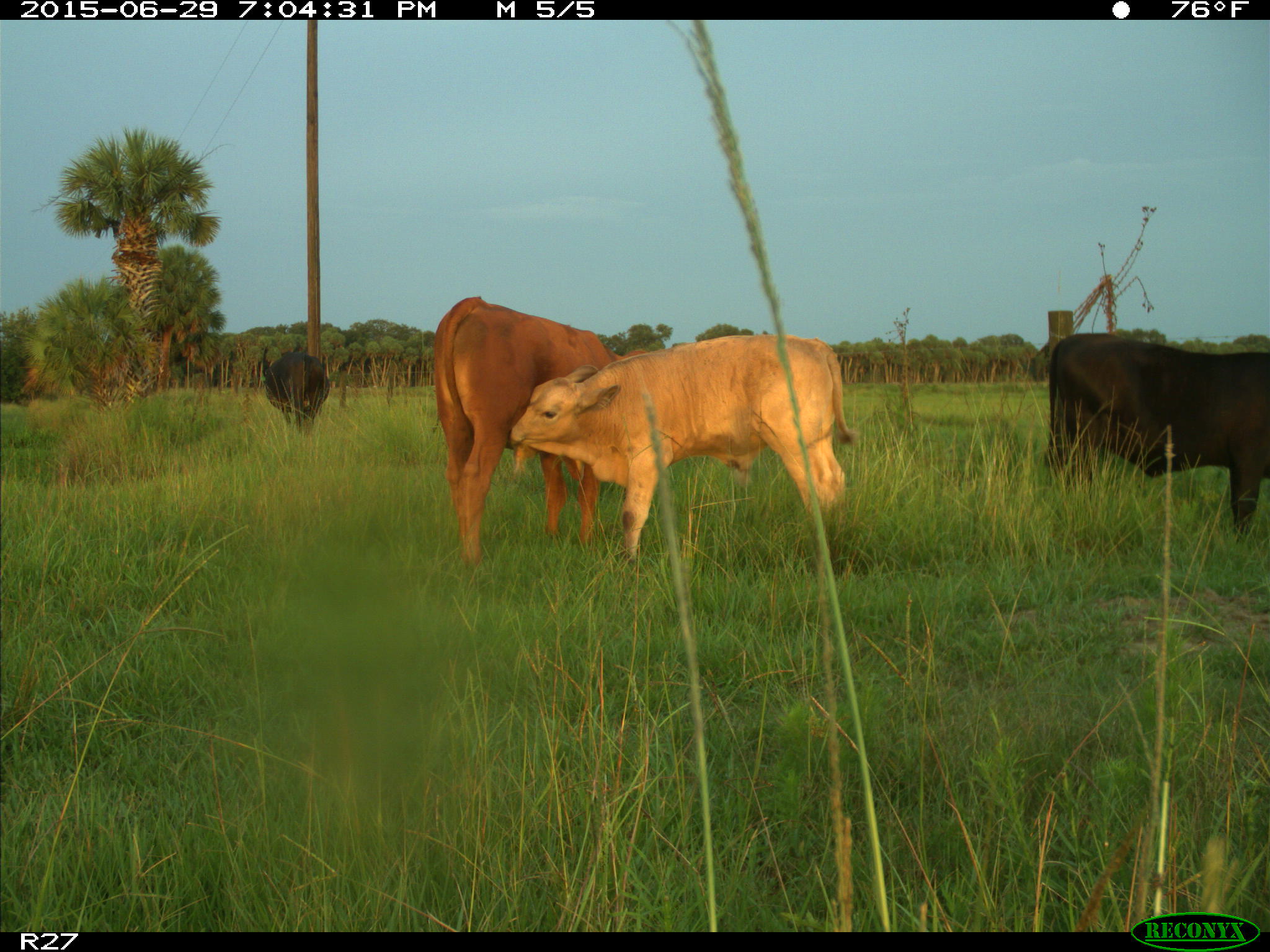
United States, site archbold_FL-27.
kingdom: Animalia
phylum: Chordata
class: Mammalia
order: Artiodactyla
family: Bovidae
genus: Bos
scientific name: Bos taurus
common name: domestic cow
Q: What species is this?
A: Bos taurus (domestic cow).